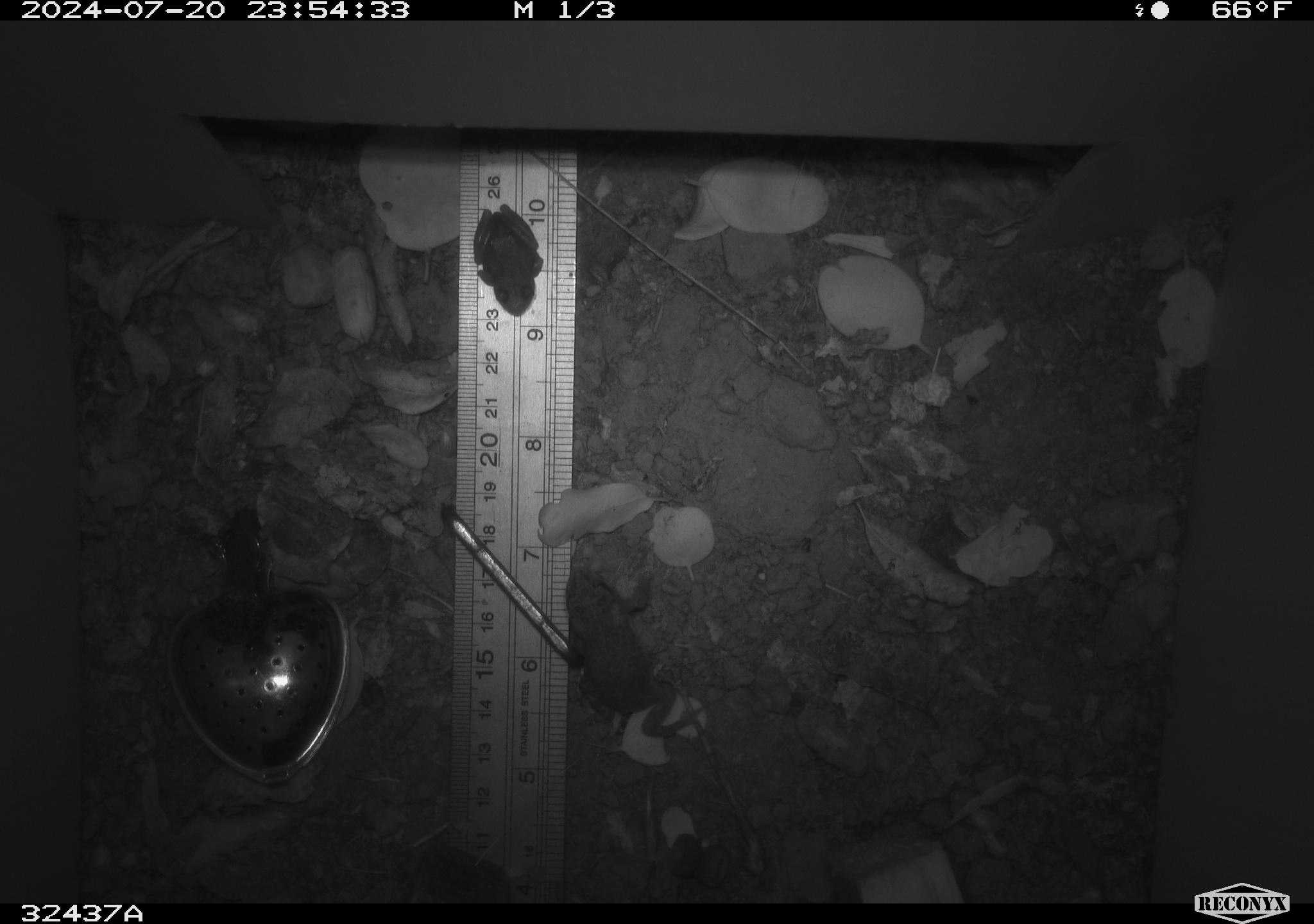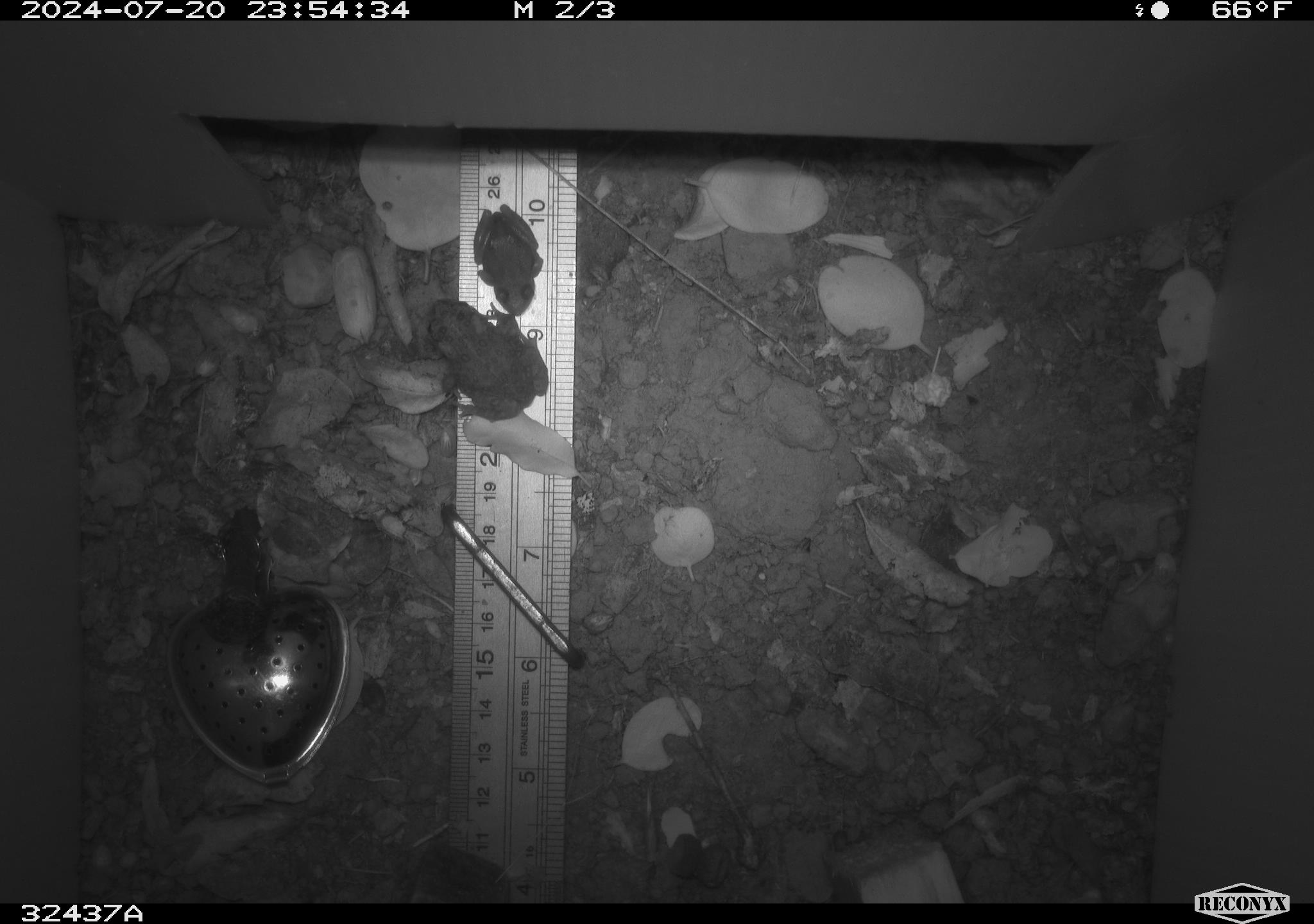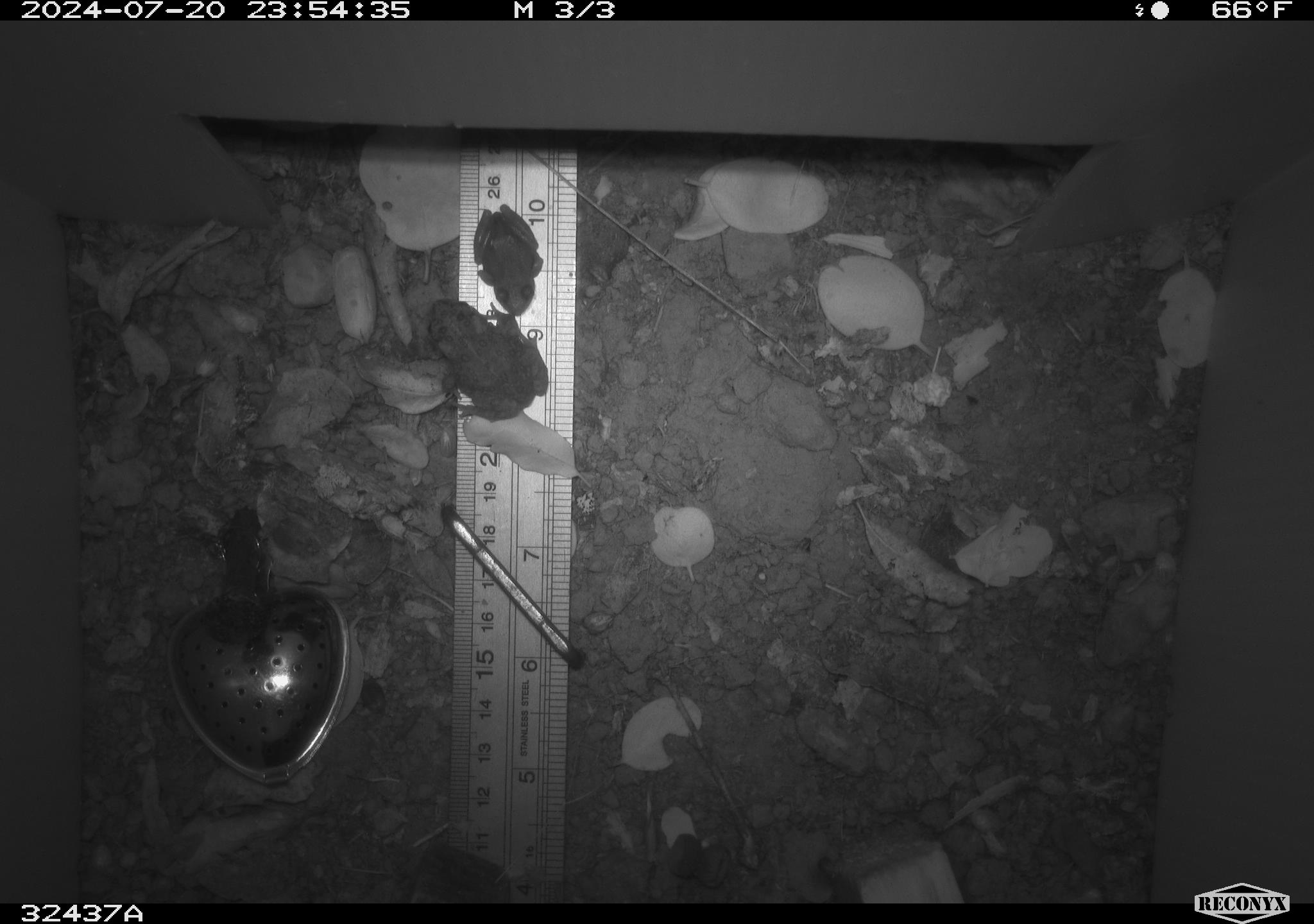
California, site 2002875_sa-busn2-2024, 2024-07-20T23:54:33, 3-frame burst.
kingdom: Animalia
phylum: Chordata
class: Amphibia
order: Anura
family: Bufonidae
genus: Anaxyrus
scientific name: Anaxyrus boreas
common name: western toad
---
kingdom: Animalia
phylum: Chordata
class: Amphibia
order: Anura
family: Hylidae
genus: Pseudacris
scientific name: Pseudacris regilla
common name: sierran treefrog